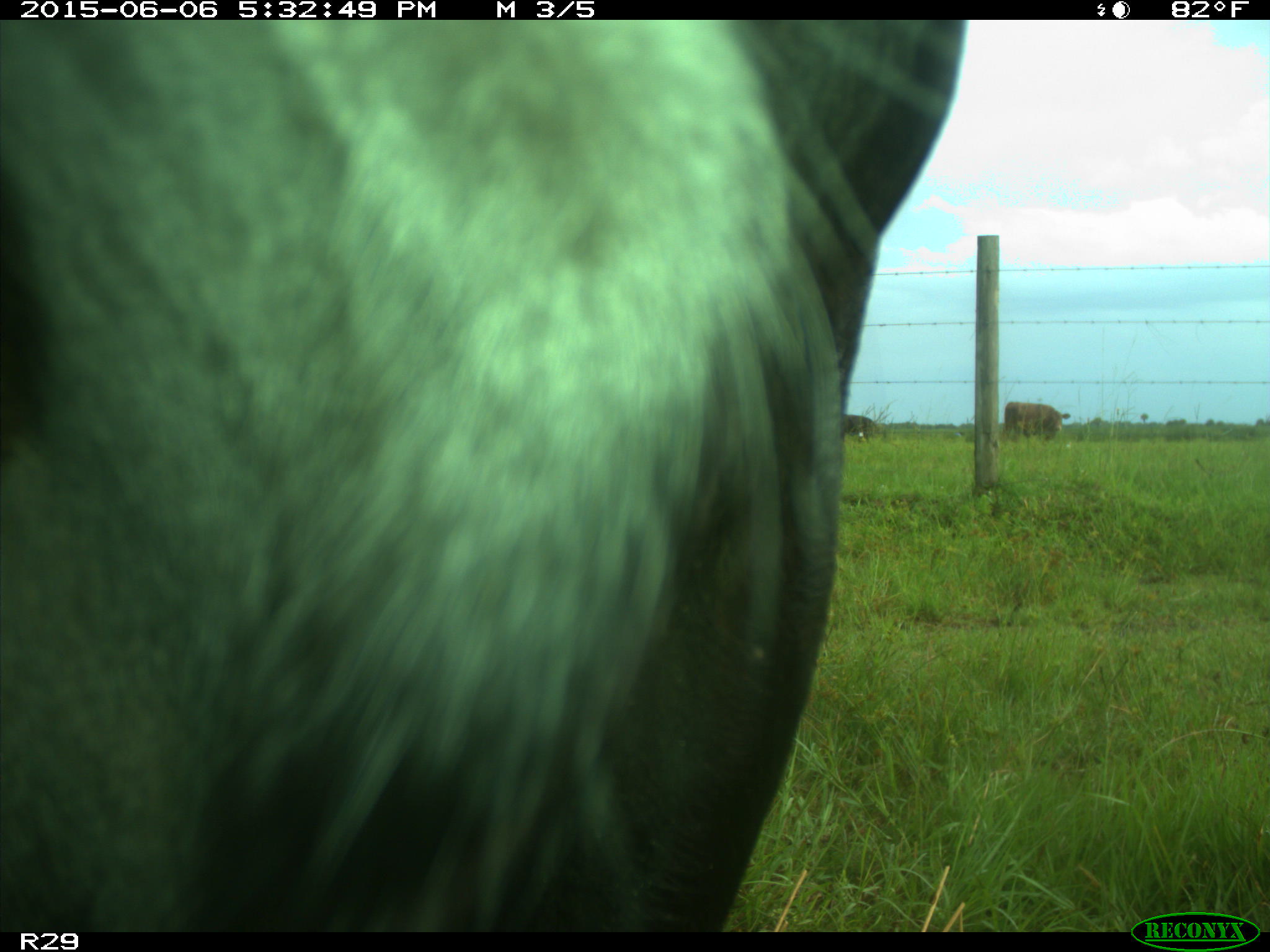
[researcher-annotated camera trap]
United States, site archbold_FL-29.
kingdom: Animalia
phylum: Chordata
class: Mammalia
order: Artiodactyla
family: Bovidae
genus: Bos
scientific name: Bos taurus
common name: domestic cow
Bos taurus (domestic cow).